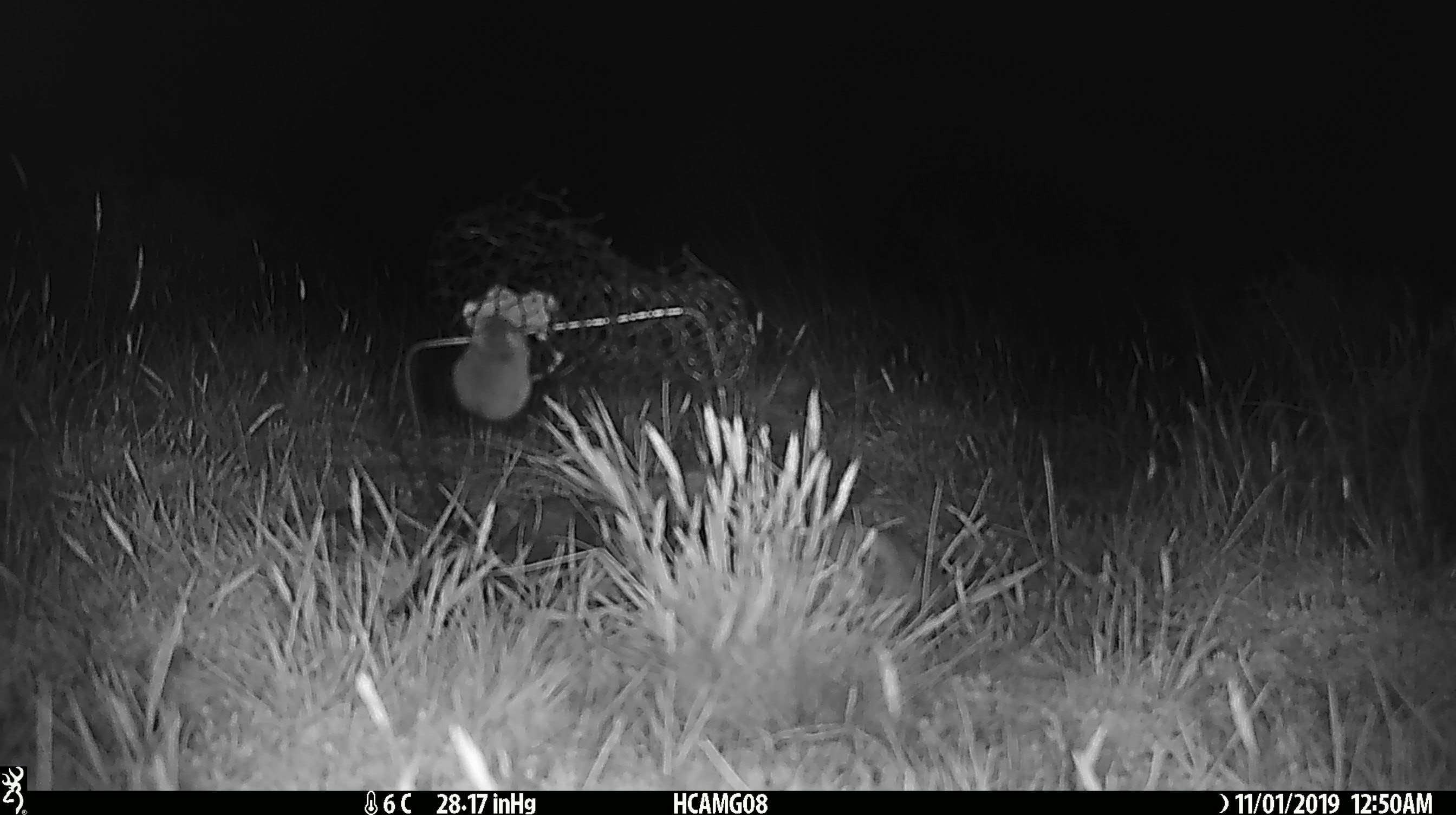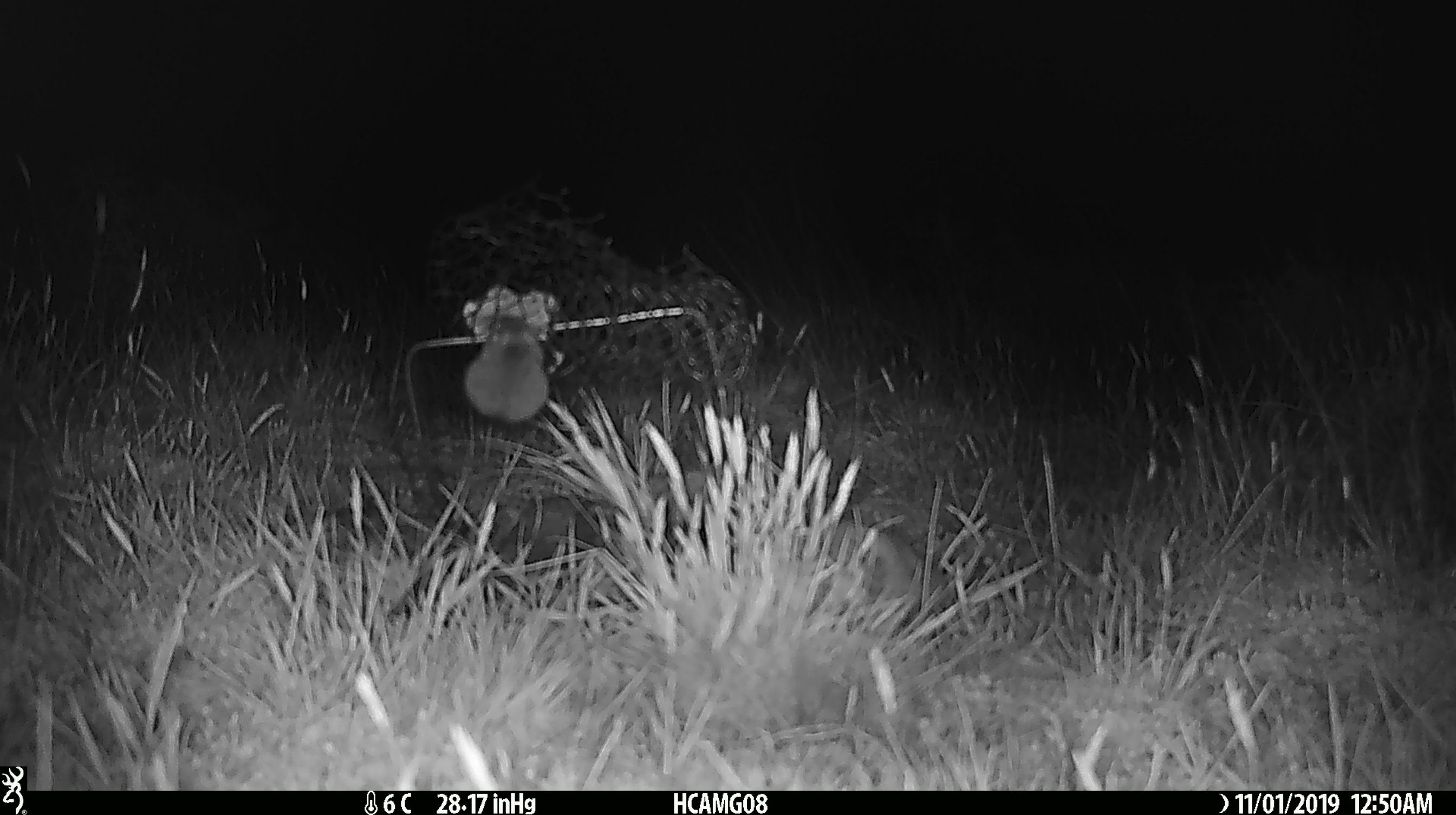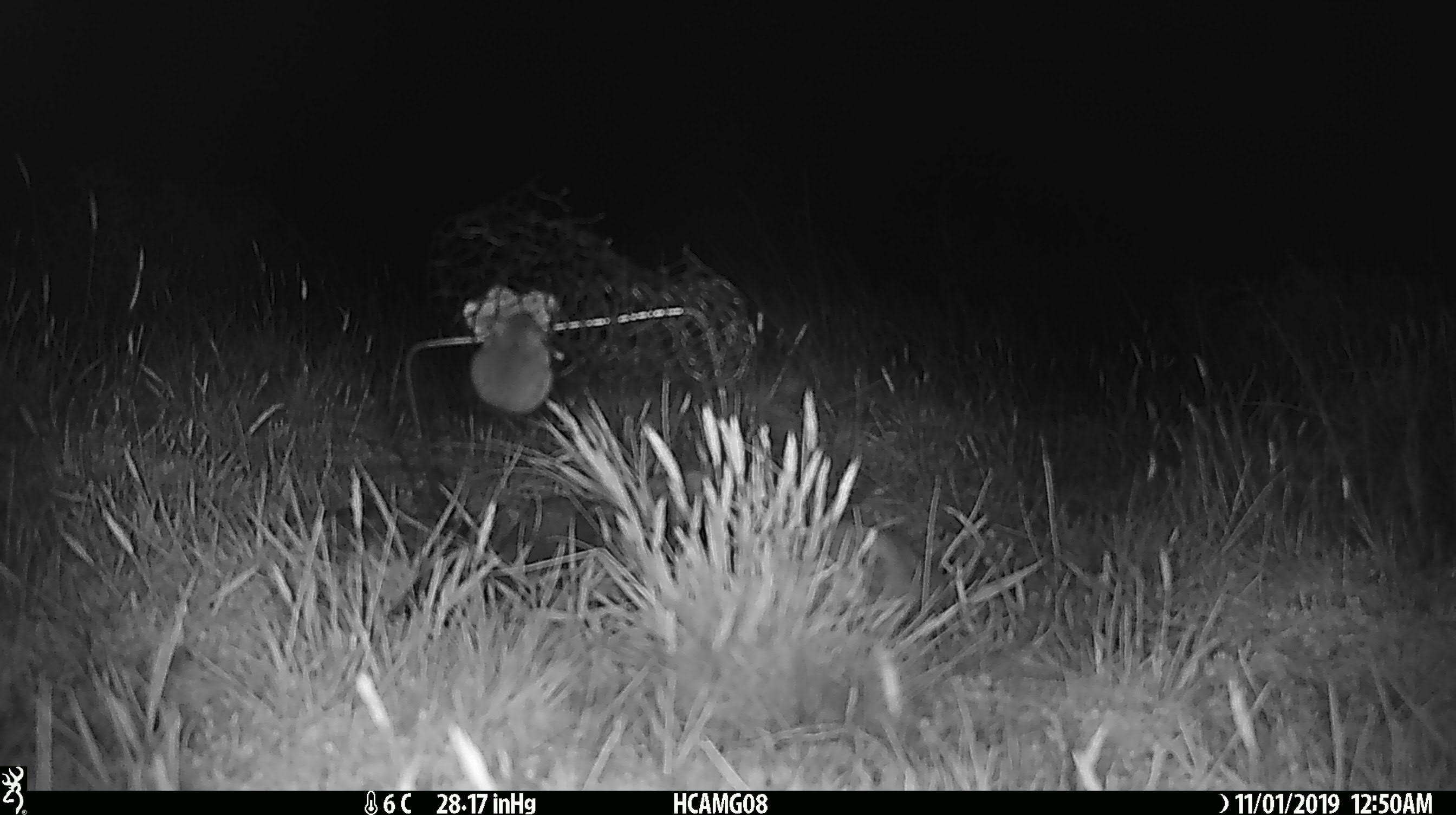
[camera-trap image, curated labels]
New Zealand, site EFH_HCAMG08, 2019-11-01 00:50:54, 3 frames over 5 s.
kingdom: Animalia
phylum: Chordata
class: Mammalia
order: Rodentia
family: Muridae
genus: Mus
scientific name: Mus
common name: mouse